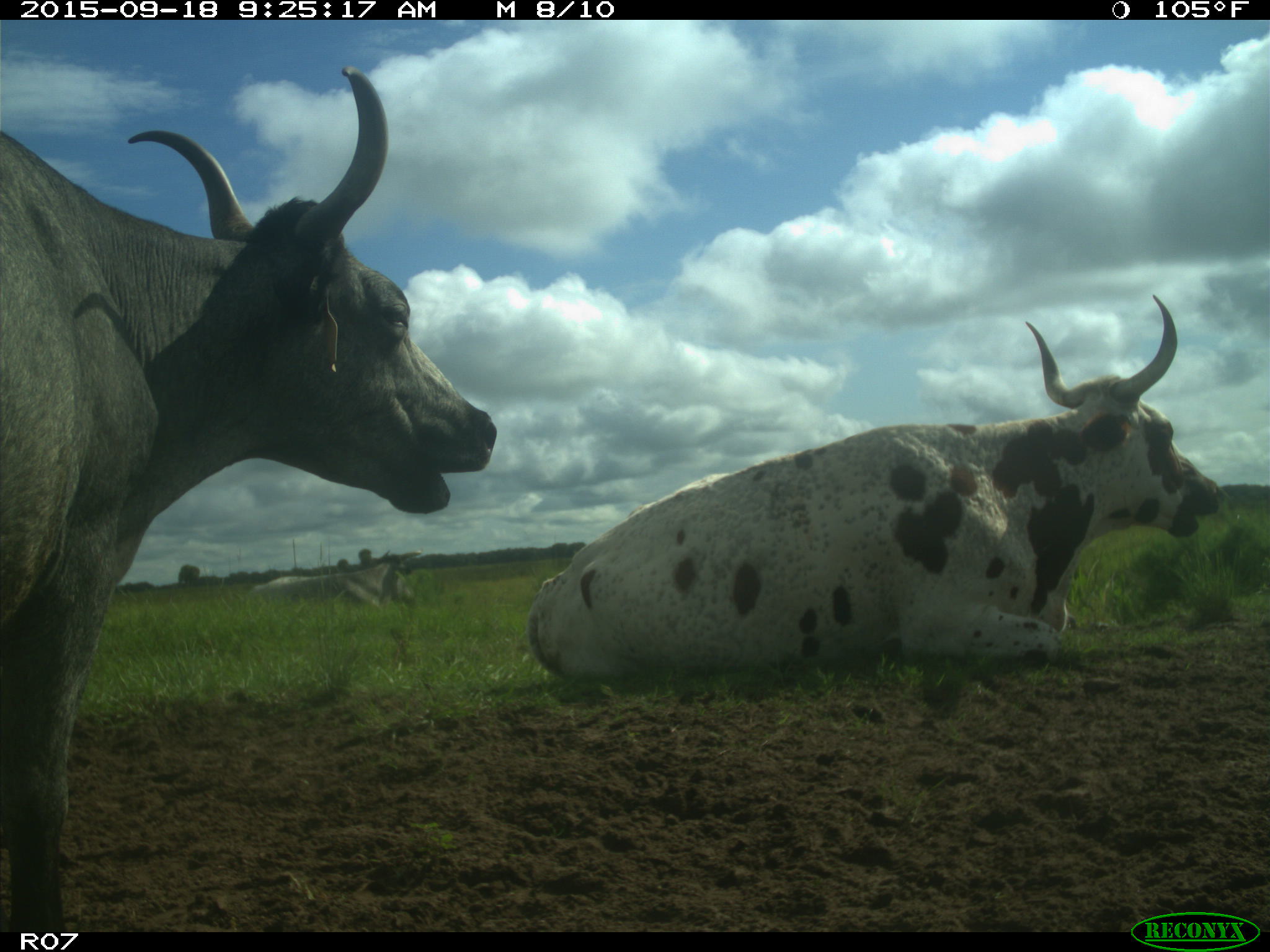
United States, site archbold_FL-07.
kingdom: Animalia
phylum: Chordata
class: Mammalia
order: Artiodactyla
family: Bovidae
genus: Bos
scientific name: Bos taurus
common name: domestic cow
Bos taurus (domestic cow).